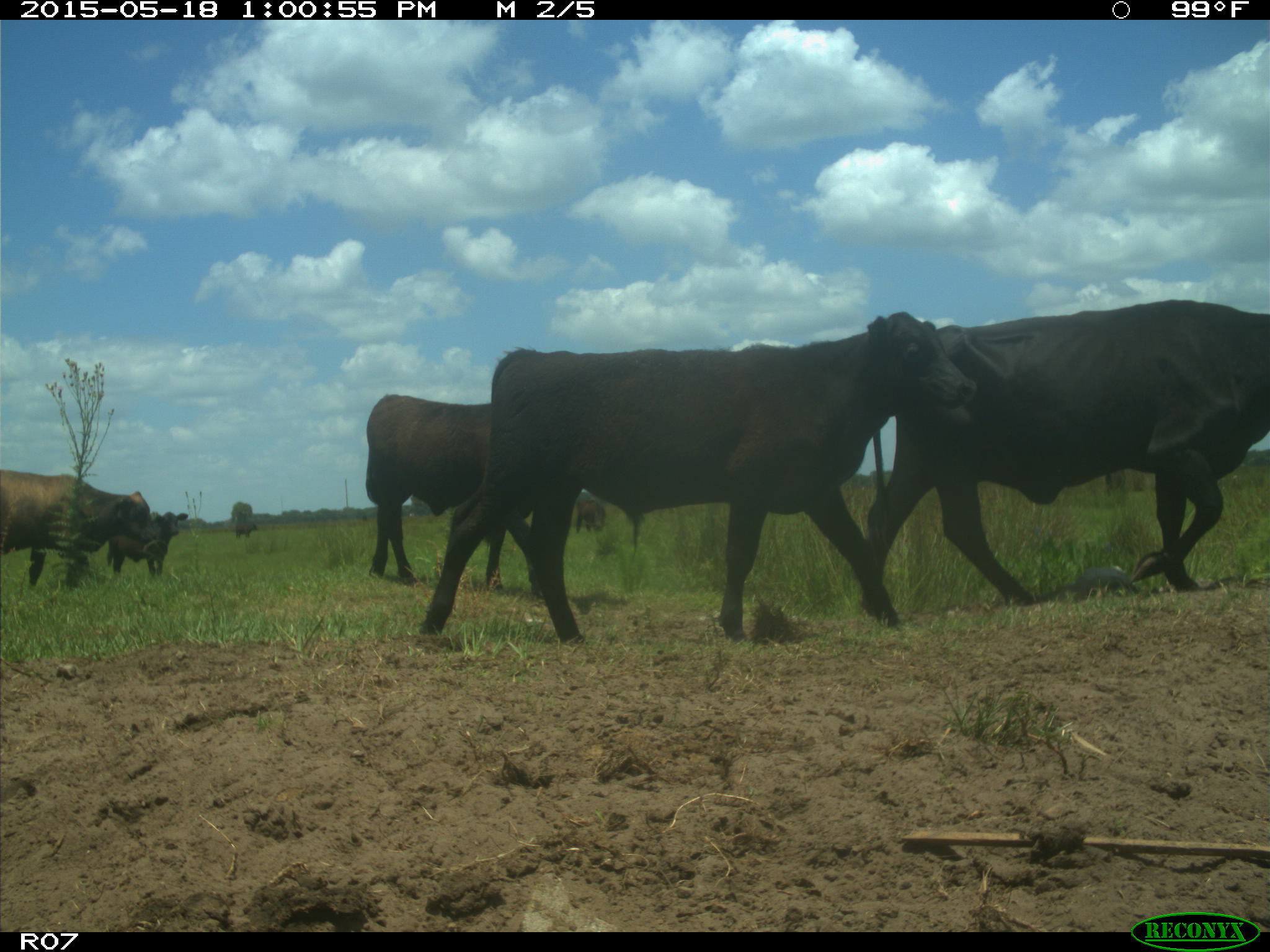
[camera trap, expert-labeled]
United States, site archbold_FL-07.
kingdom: Animalia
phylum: Chordata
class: Mammalia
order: Artiodactyla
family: Bovidae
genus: Bos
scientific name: Bos taurus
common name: domestic cow